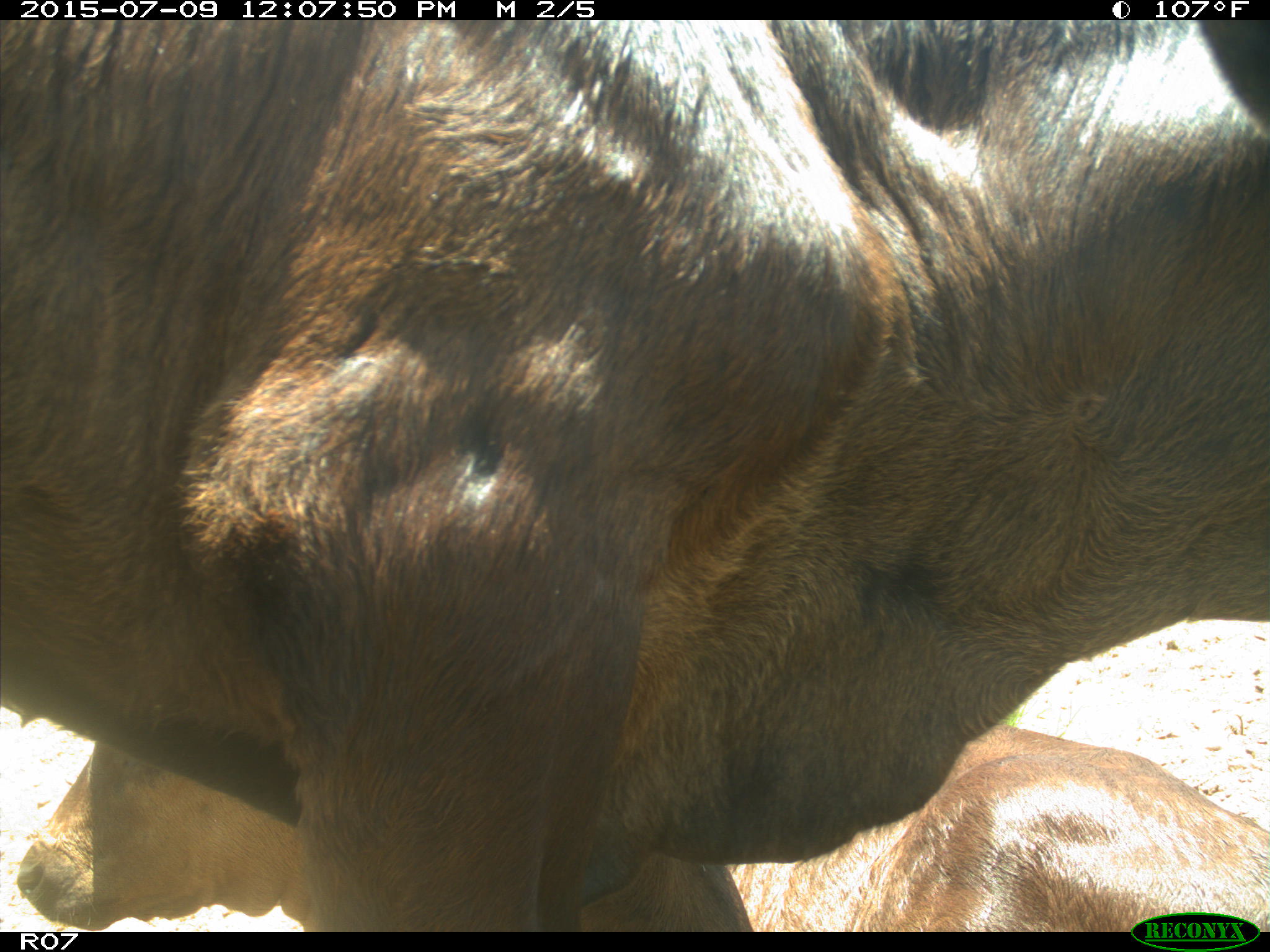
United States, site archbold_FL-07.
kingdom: Animalia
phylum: Chordata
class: Mammalia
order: Artiodactyla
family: Bovidae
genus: Bos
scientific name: Bos taurus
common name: domestic cow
Bos taurus (domestic cow).